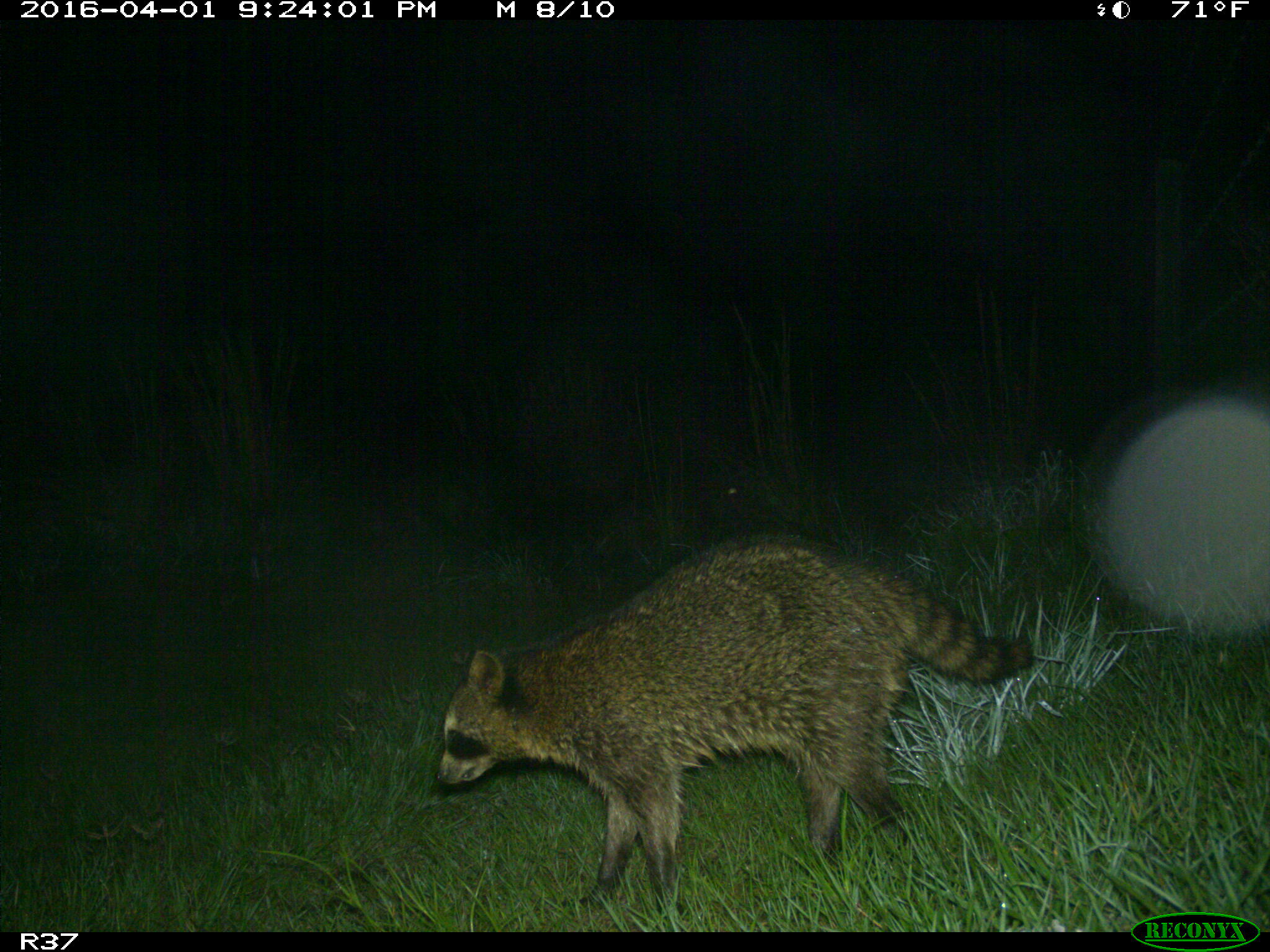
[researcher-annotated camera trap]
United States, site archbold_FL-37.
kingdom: Animalia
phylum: Chordata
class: Mammalia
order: Carnivora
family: Procyonidae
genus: Procyon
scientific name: Procyon lotor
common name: common raccoon